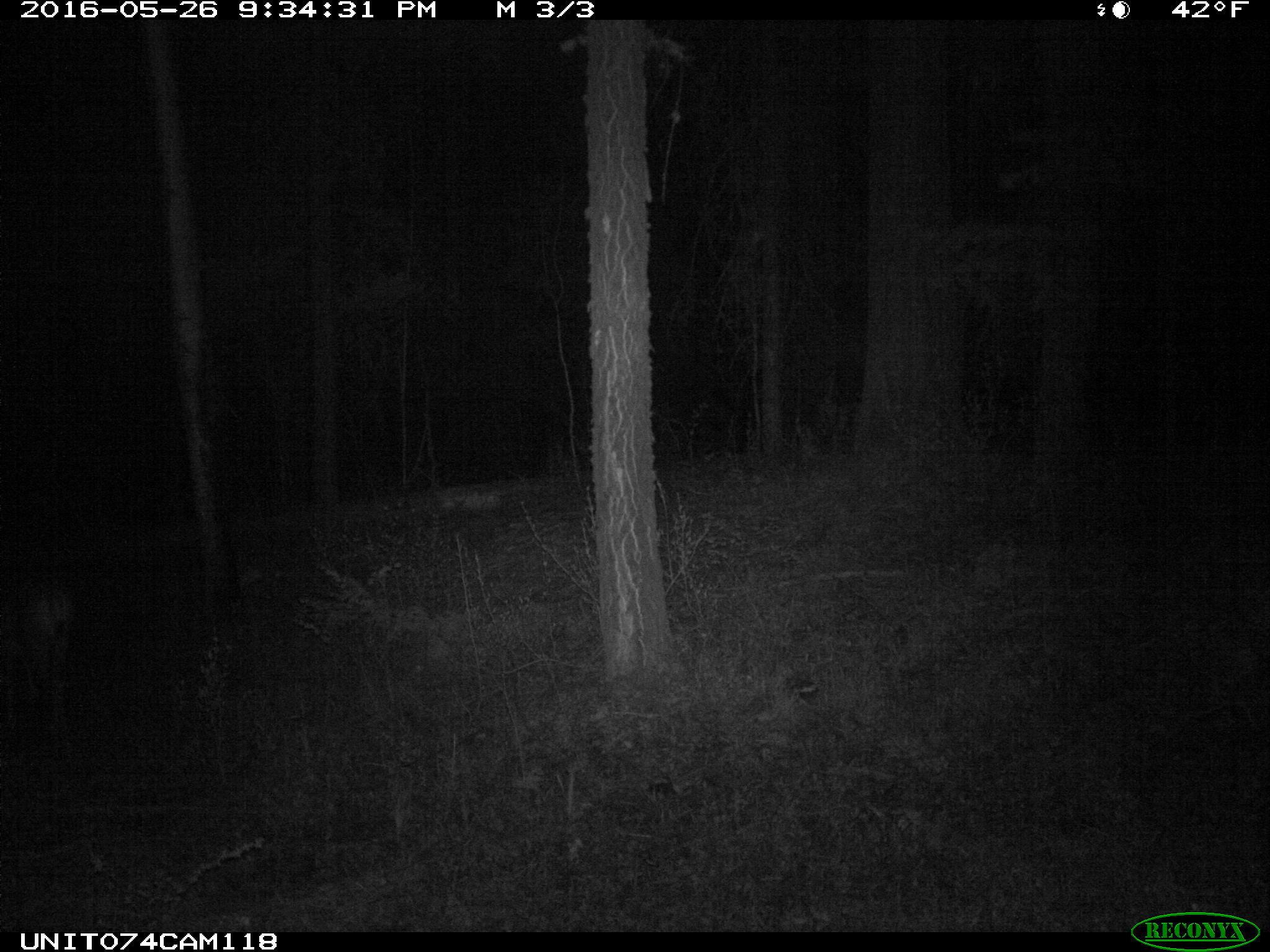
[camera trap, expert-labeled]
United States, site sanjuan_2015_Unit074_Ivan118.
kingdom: Animalia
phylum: Chordata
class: Mammalia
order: Artiodactyla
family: Cervidae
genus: Odocoileus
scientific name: Odocoileus hemionus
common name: mule deer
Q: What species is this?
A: Odocoileus hemionus (mule deer).